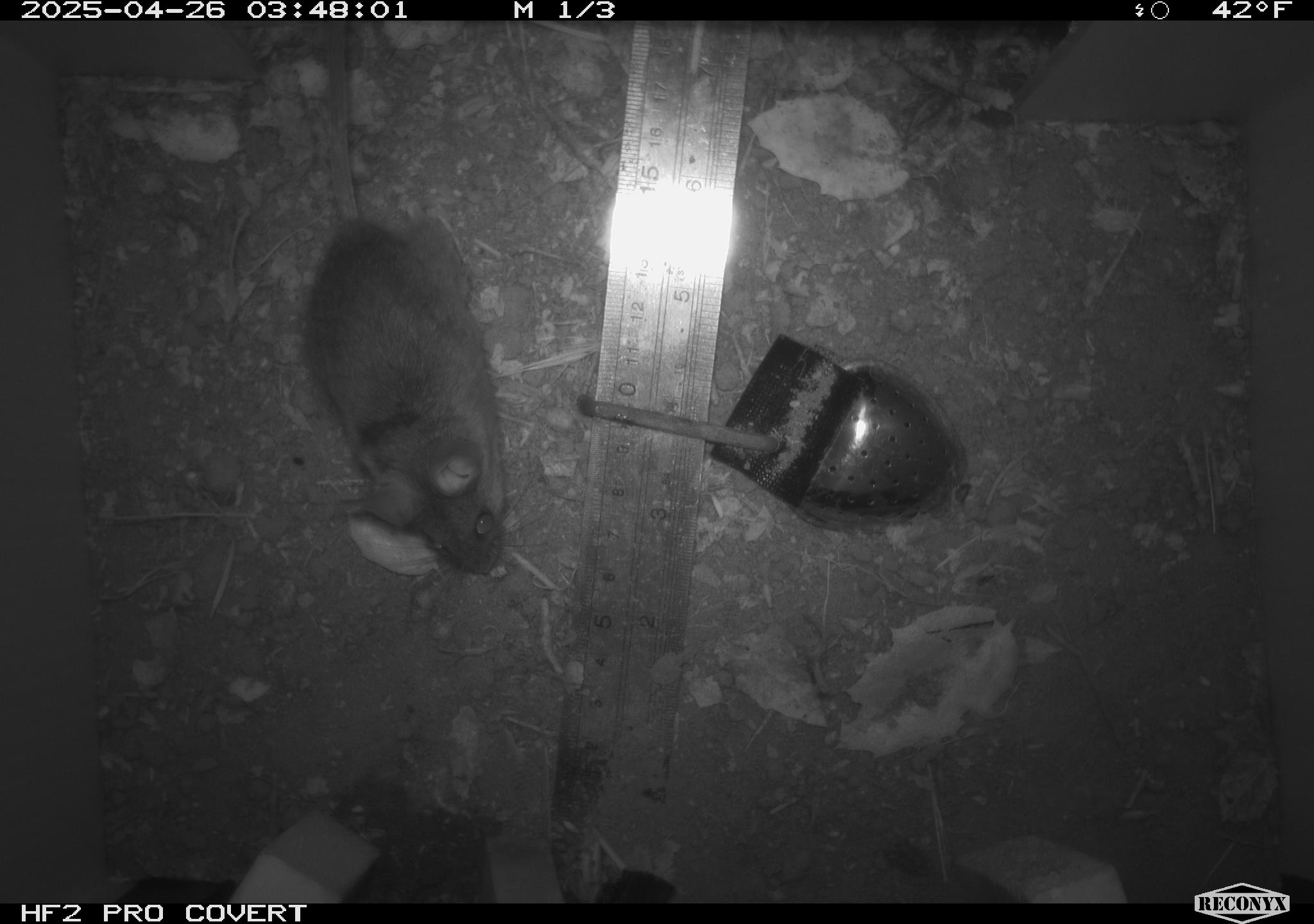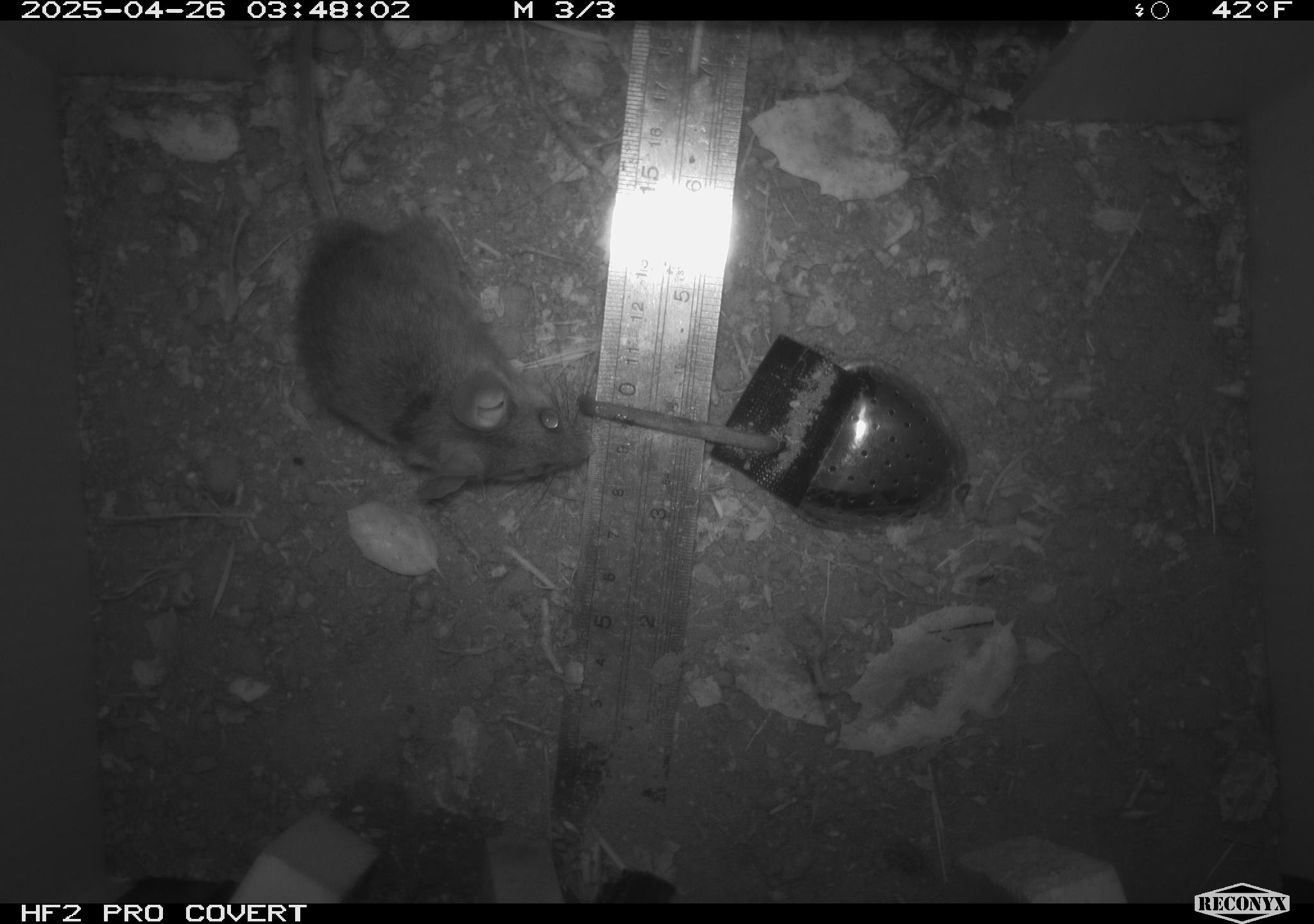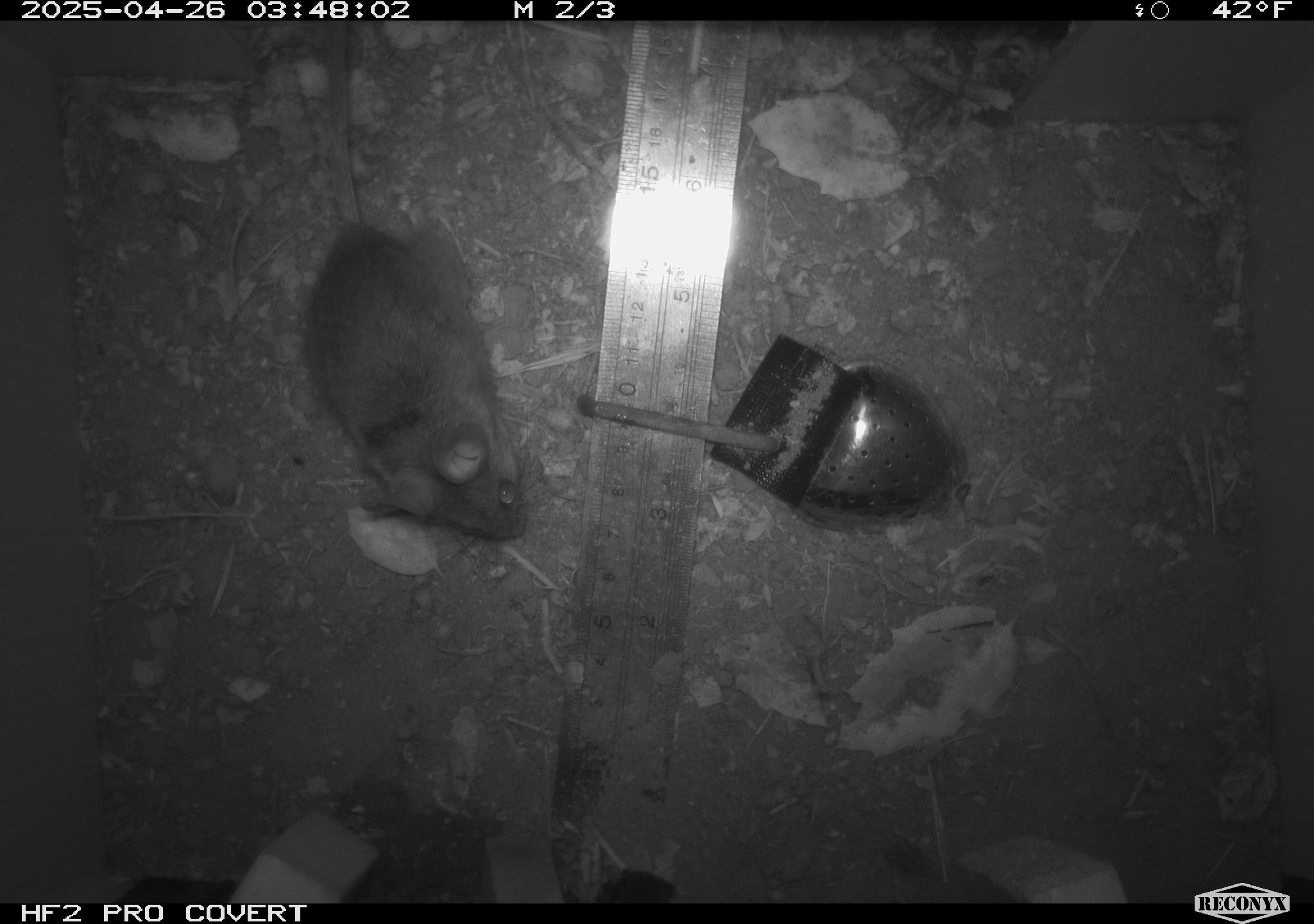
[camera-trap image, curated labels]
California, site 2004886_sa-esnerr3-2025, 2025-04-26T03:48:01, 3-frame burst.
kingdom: Animalia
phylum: Chordata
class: Mammalia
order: Rodentia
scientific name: Rodentia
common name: rodent